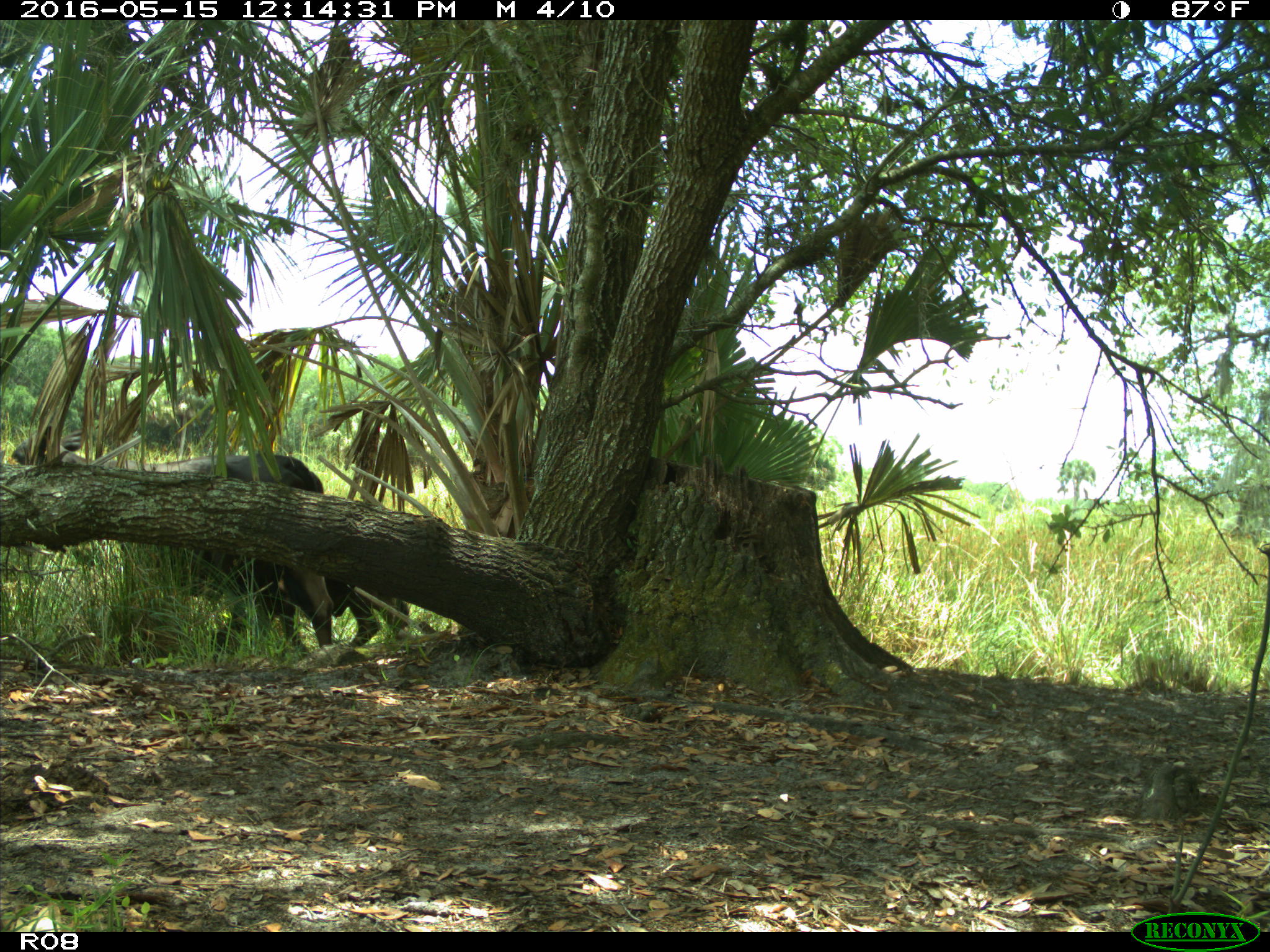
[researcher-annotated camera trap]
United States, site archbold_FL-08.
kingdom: Animalia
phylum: Chordata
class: Mammalia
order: Artiodactyla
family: Bovidae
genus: Bos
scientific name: Bos taurus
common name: domestic cow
Bos taurus (domestic cow).